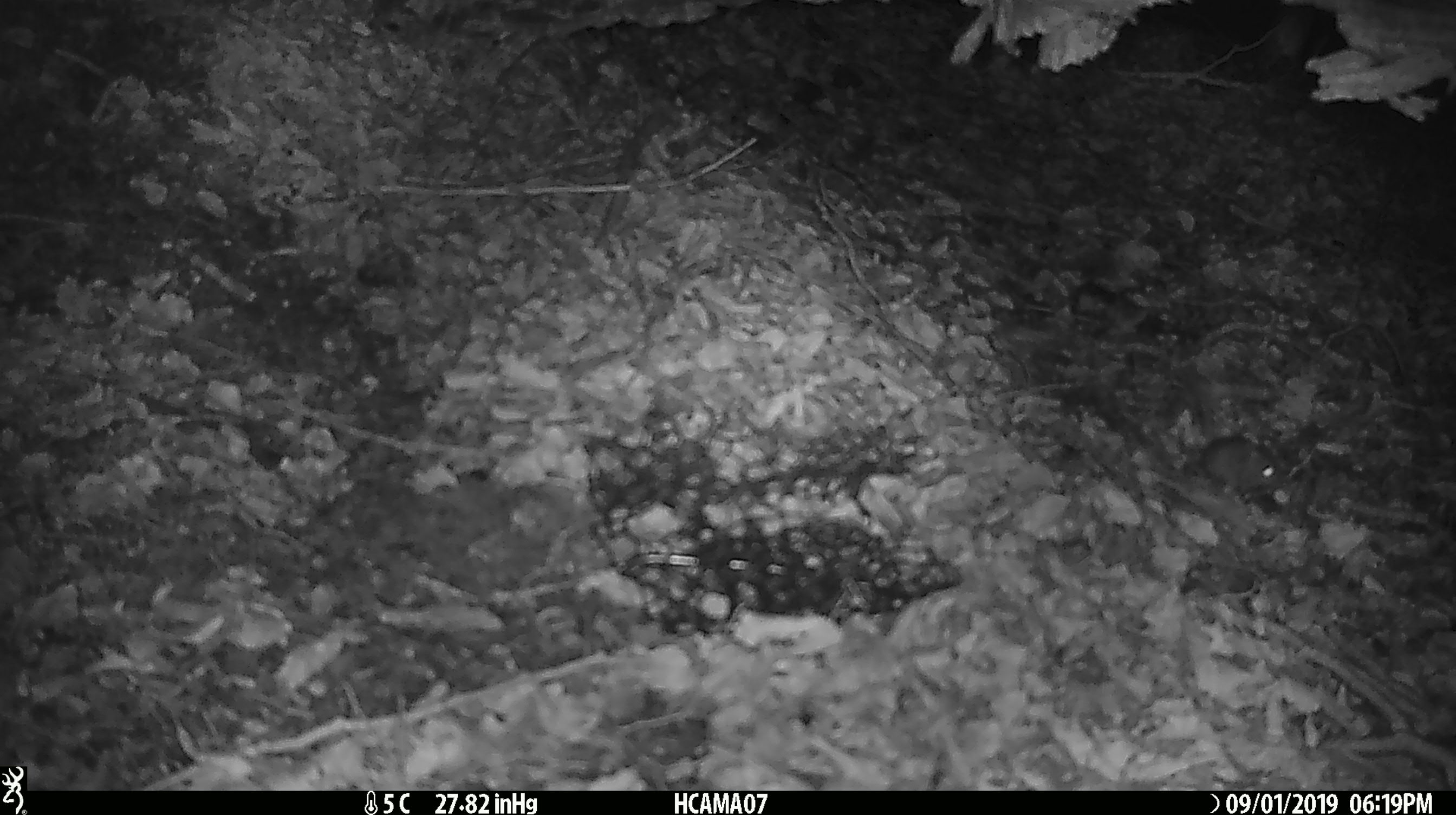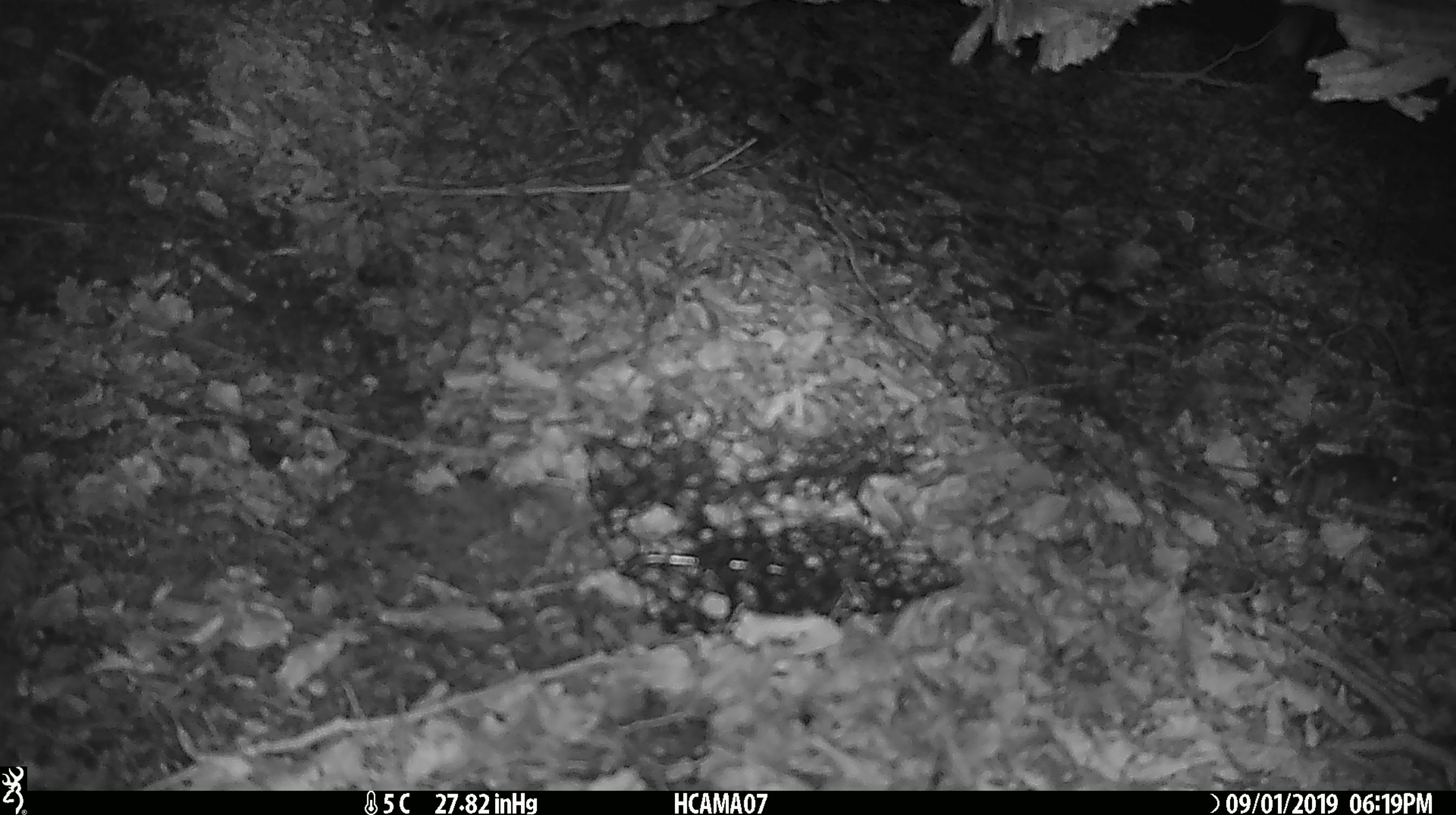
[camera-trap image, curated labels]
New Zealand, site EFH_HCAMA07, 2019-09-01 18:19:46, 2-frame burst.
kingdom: Animalia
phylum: Chordata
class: Mammalia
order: Rodentia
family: Muridae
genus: Mus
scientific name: Mus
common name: mouse